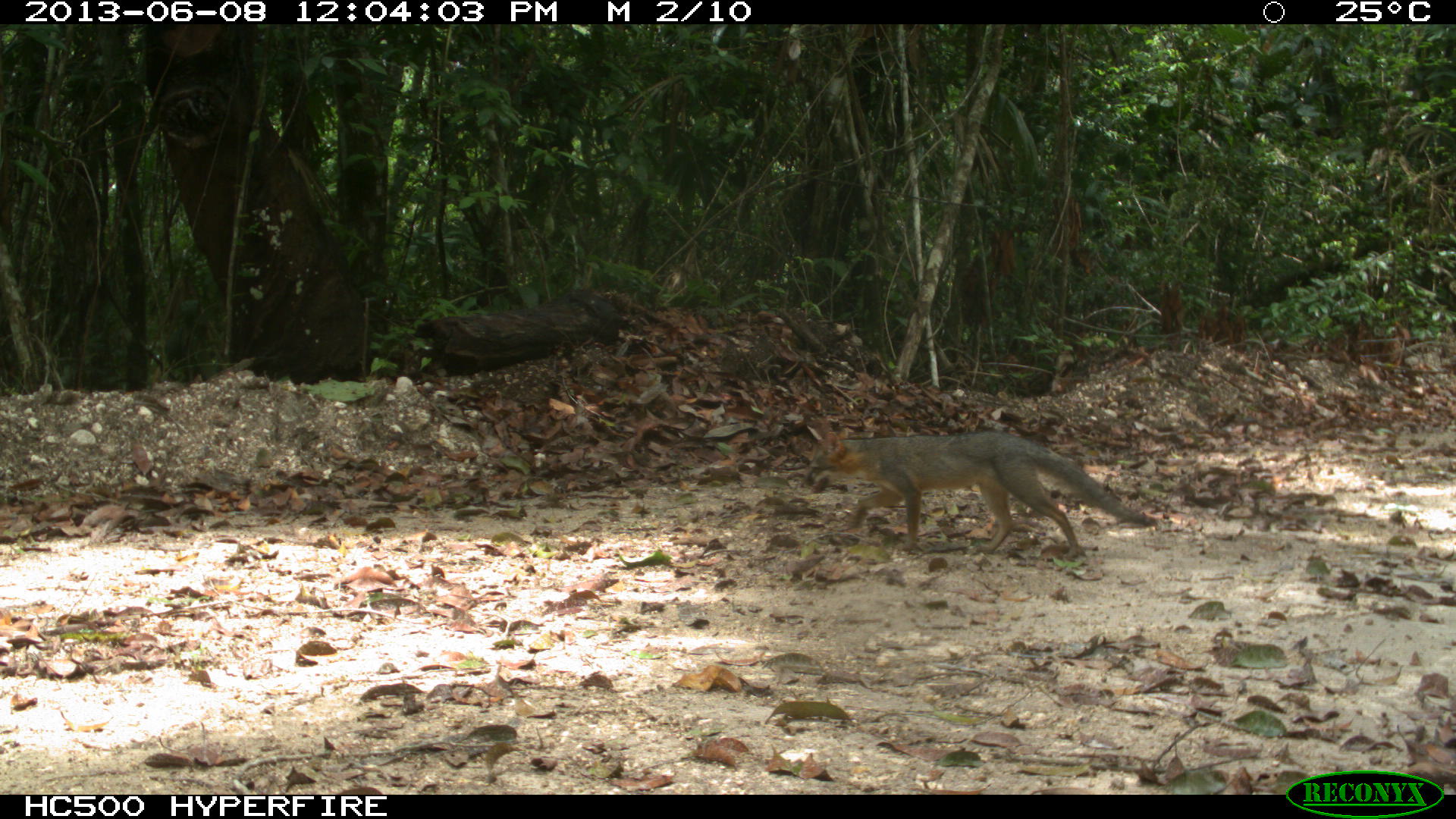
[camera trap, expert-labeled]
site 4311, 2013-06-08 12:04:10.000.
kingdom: Animalia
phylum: Chordata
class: Mammalia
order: Carnivora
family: Canidae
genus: Urocyon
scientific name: Urocyon cinereoargenteus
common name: gray fox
Urocyon cinereoargenteus (gray fox), count 1.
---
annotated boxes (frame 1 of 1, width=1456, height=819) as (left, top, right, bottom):
urocyon cinereoargenteus: (799, 430, 1156, 558)